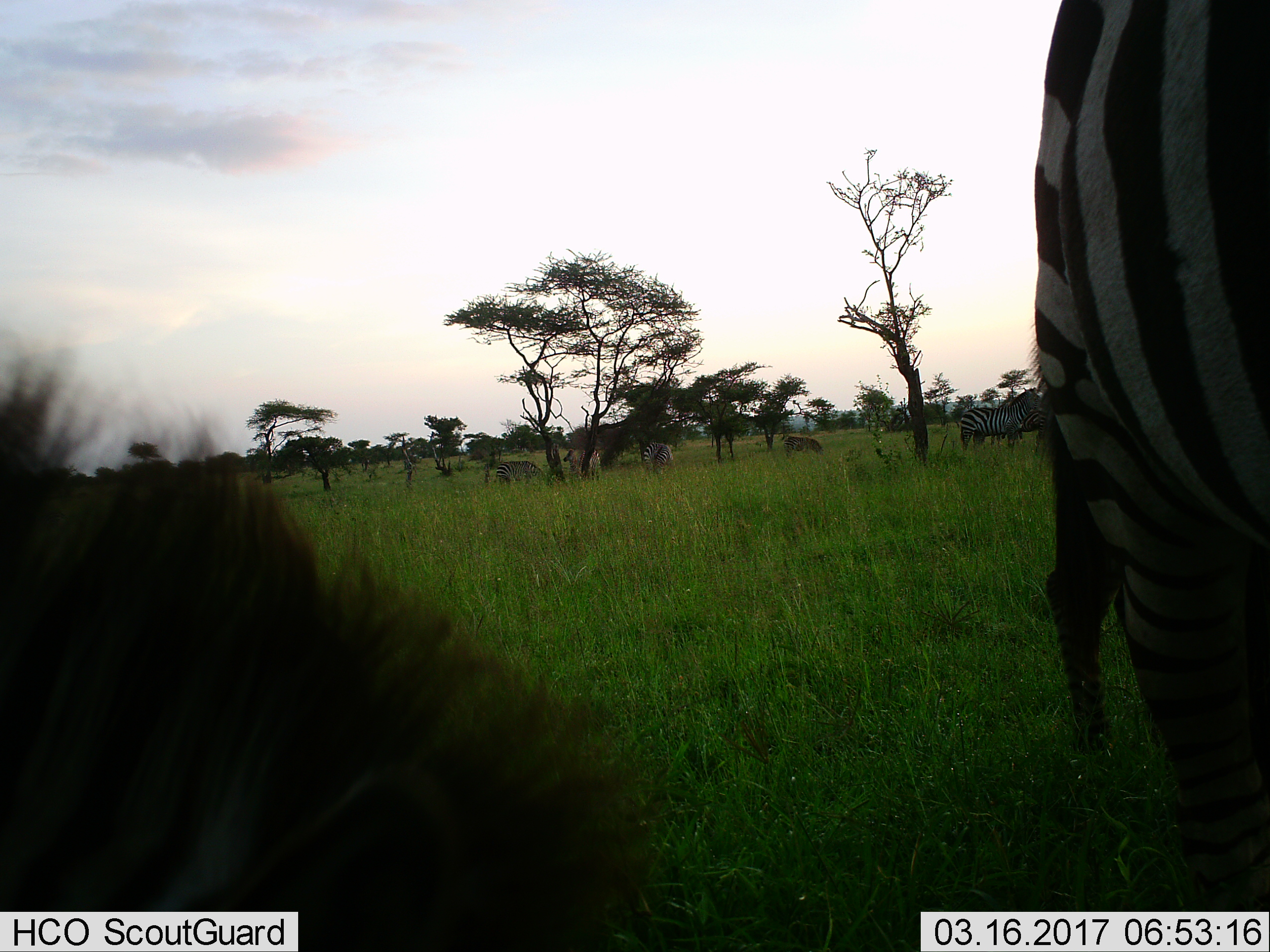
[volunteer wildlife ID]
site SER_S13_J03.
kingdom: Animalia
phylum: Chordata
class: Mammalia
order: Perissodactyla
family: Equidae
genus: Equus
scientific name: Equus quagga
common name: plains zebra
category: zebraplains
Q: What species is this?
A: Zebraplains (plains zebra) (Equus quagga).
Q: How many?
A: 8.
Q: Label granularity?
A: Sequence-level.